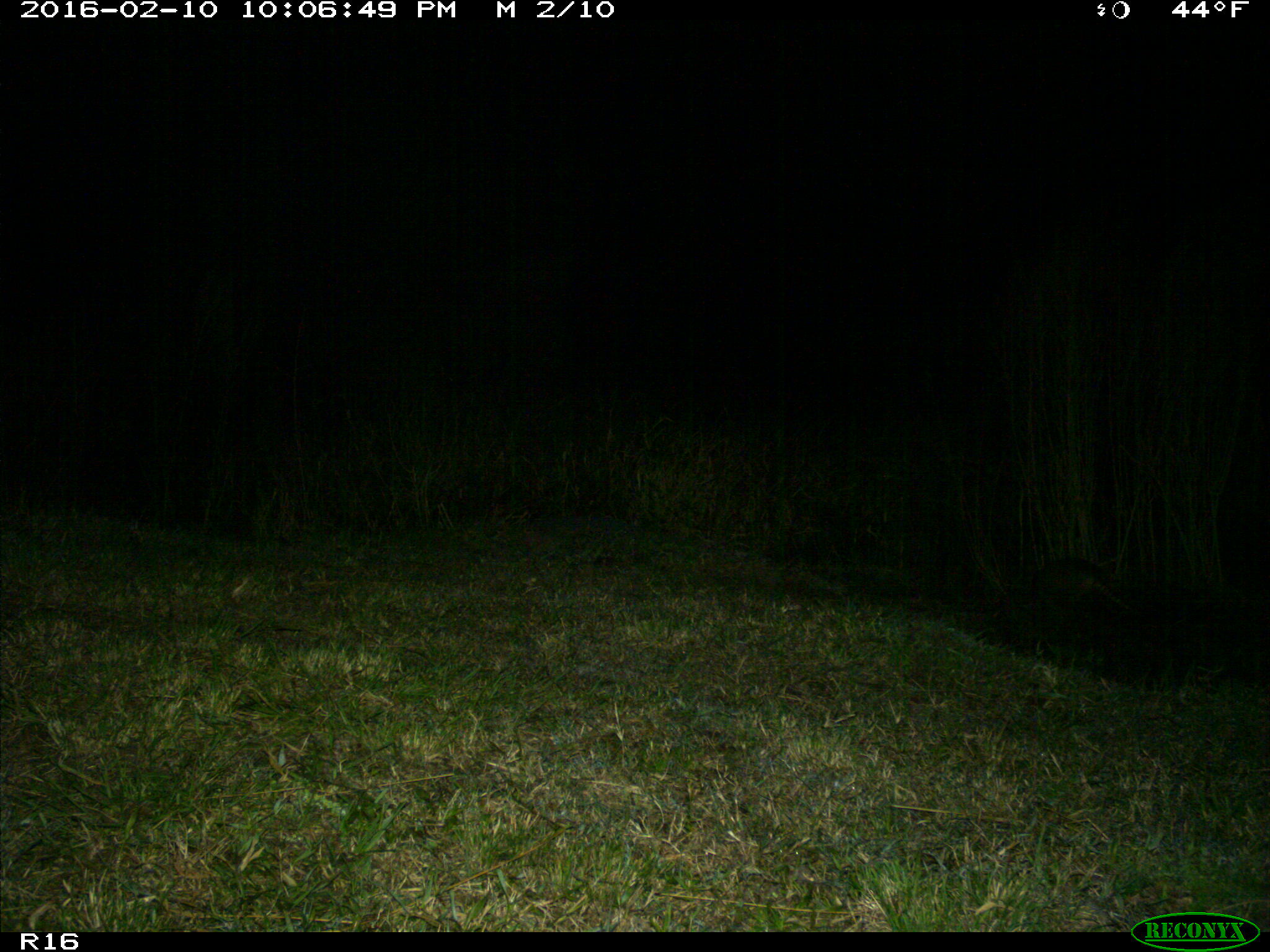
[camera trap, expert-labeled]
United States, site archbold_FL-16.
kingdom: Animalia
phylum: Chordata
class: Mammalia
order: Cingulata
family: Dasypodidae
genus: Dasypus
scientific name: Dasypus novemcinctus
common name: nine-banded armadillo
Dasypus novemcinctus (nine-banded armadillo).